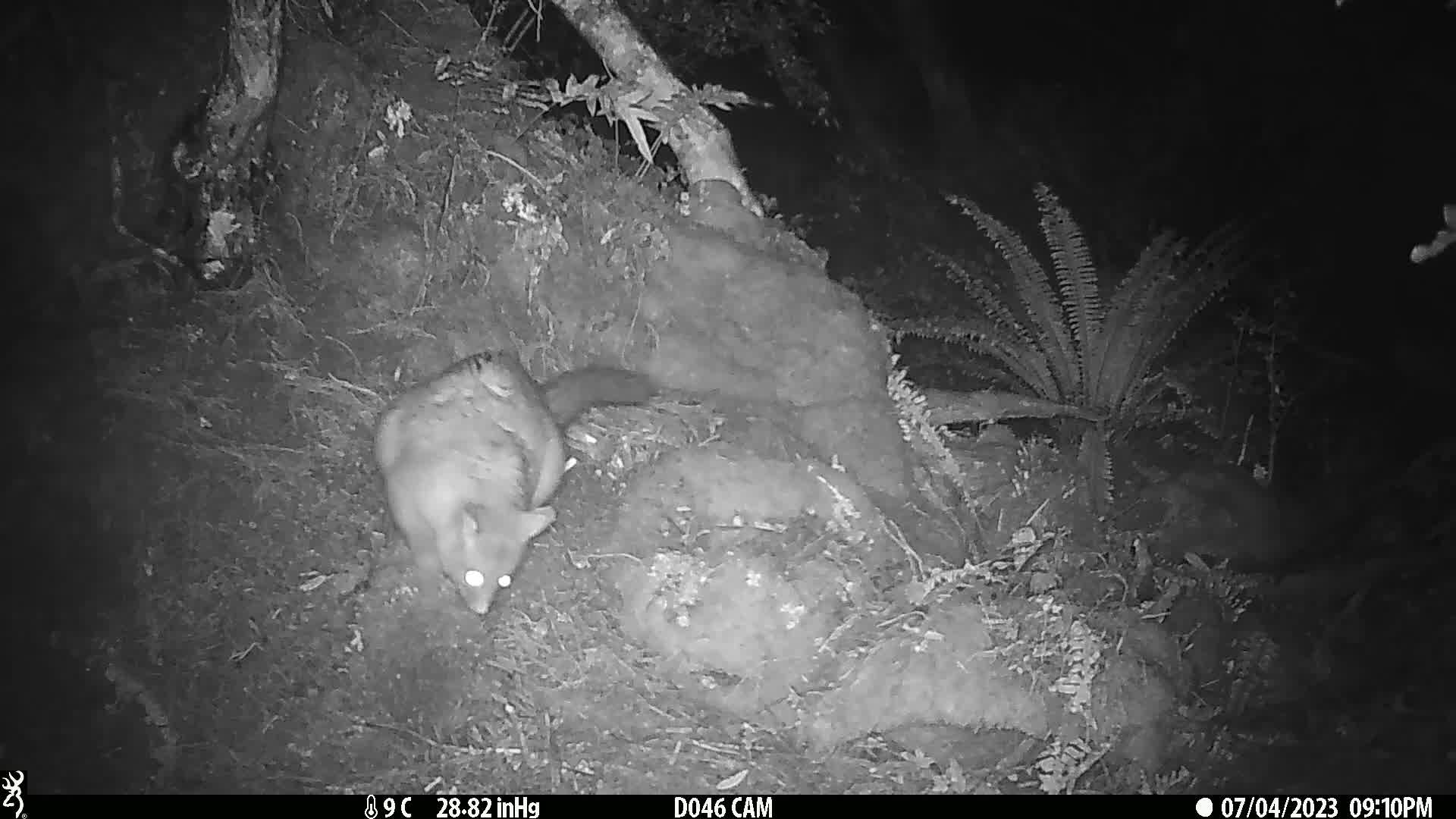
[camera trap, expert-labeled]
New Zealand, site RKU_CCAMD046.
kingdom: Animalia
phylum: Chordata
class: Mammalia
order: Diprotodontia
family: Phalangeridae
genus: Trichosurus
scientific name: Trichosurus vulpecula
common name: common brushtail possum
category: possum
Possum (common brushtail possum) (Trichosurus vulpecula).